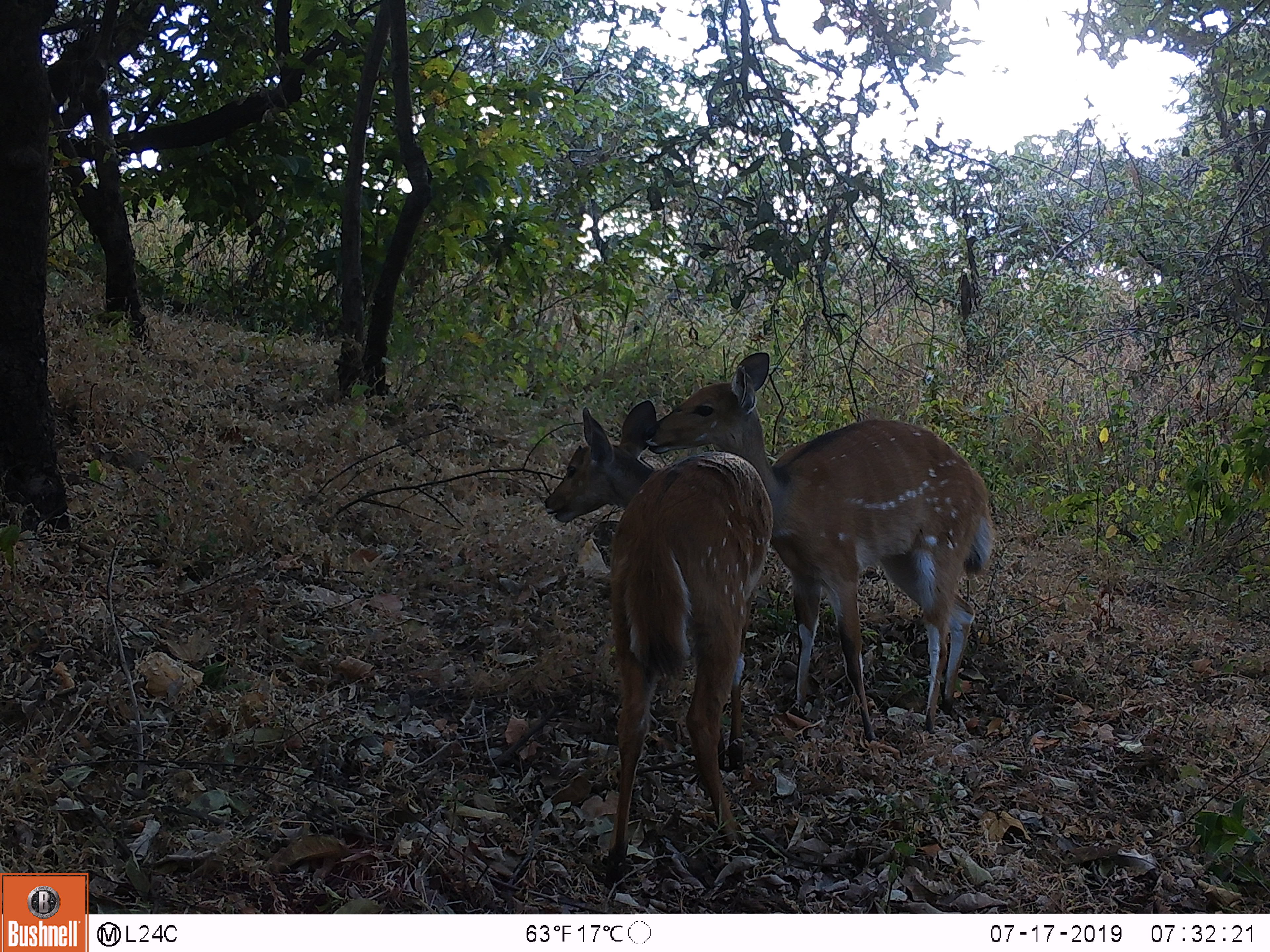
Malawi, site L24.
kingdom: Animalia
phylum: Chordata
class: Mammalia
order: Artiodactyla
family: Bovidae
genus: Tragelaphus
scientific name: Tragelaphus sylvaticus sylvaticus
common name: cape bushbuck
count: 2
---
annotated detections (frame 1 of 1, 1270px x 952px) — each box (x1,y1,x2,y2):
cape bushbuck: (639,349,1001,729); (526,394,785,882)